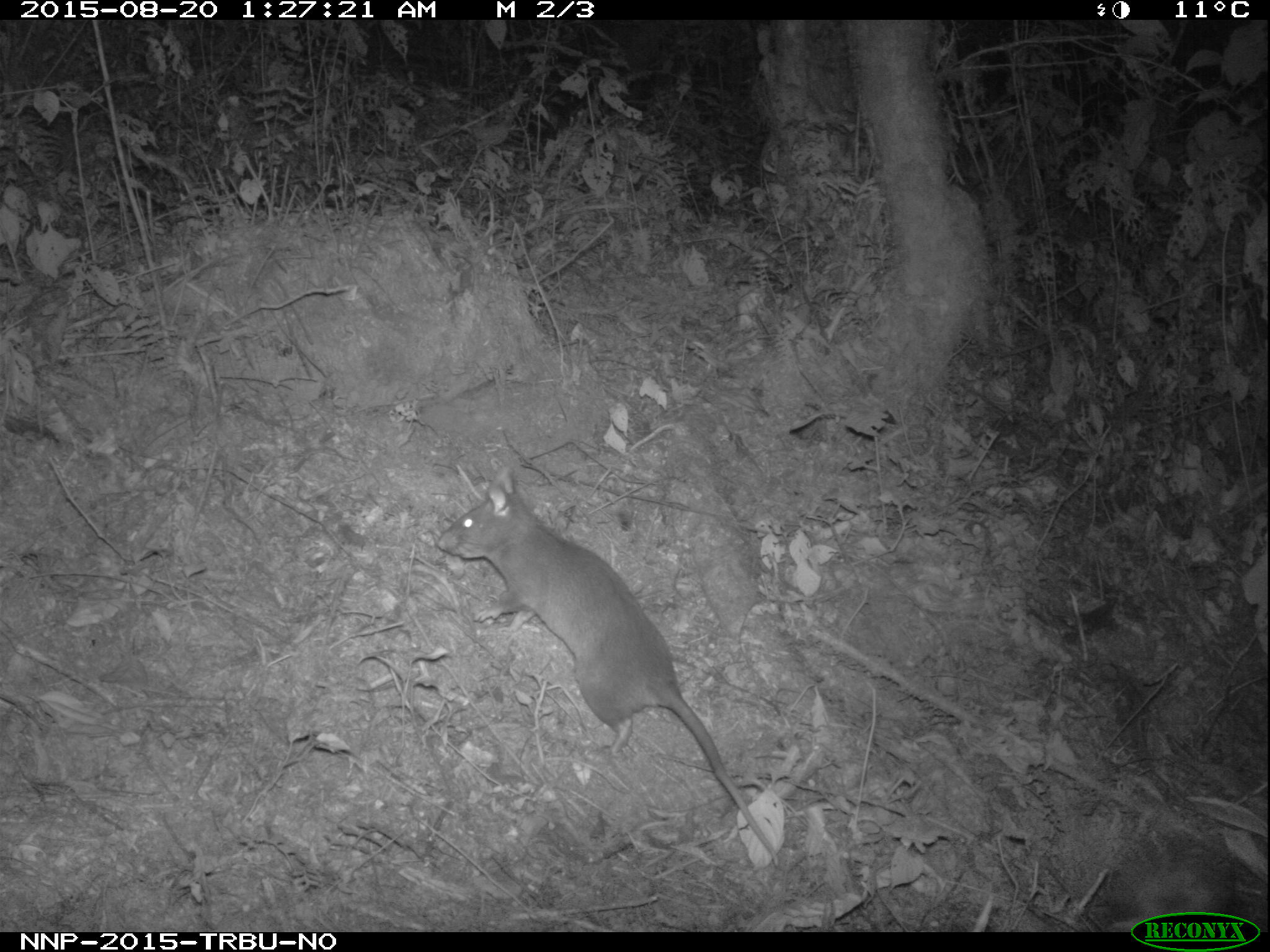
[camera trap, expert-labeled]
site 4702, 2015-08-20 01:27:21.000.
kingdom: Animalia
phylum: Chordata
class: Mammalia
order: Rodentia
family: Nesomyidae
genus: Cricetomys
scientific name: Cricetomys gambianus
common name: african giant pouched rat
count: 1